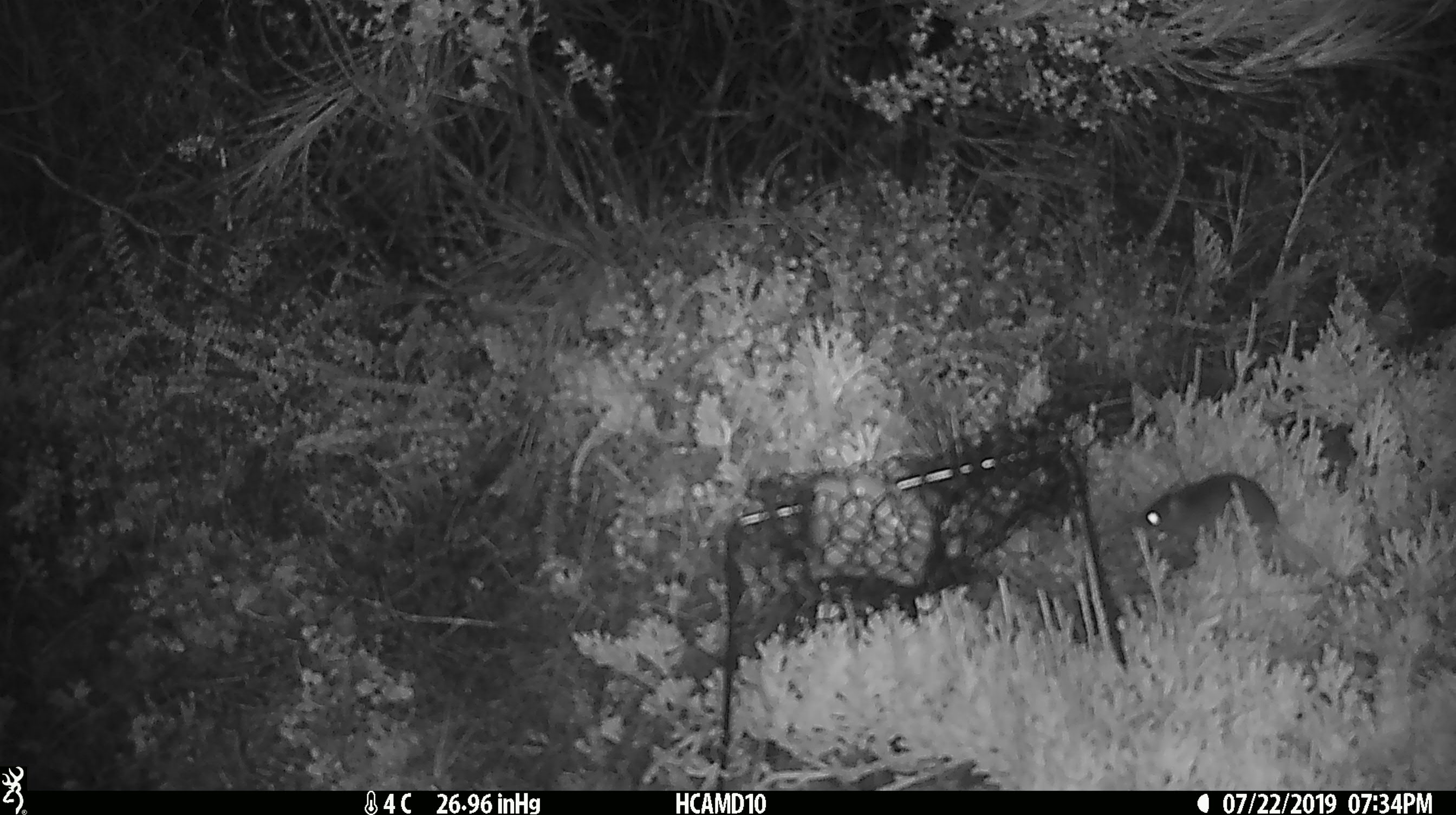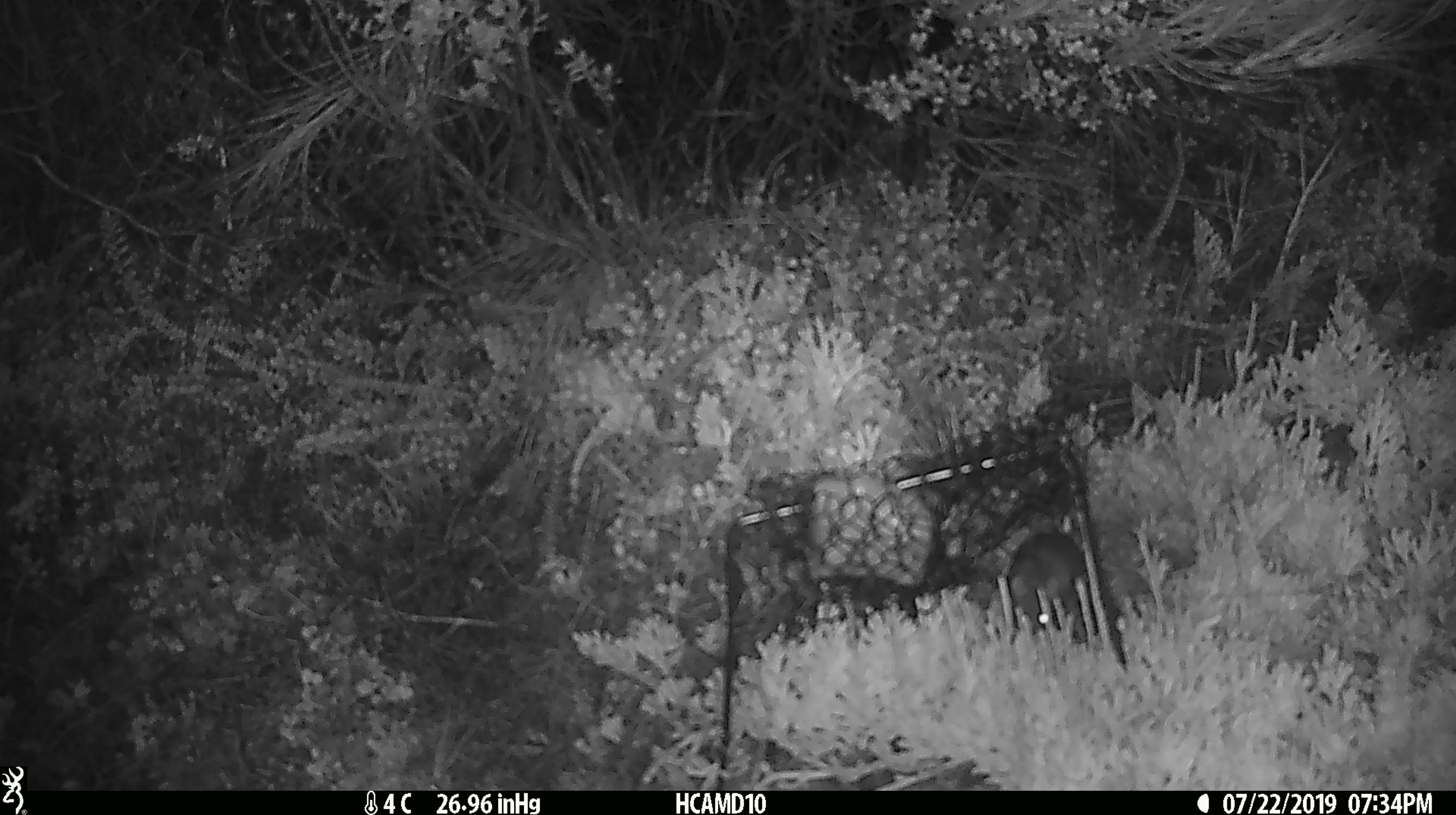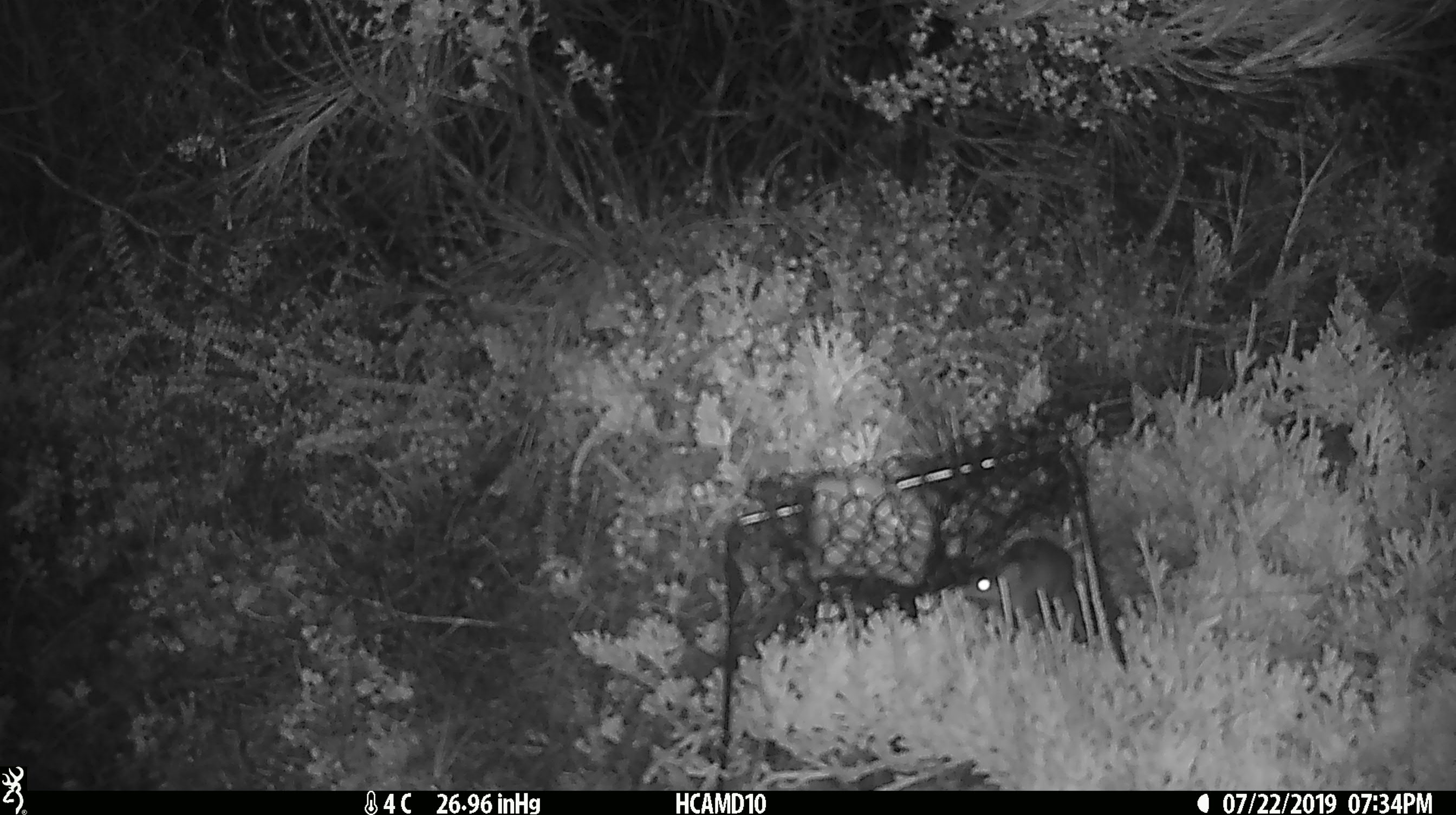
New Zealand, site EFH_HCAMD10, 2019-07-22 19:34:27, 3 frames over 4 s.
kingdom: Animalia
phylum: Chordata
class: Mammalia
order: Rodentia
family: Muridae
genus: Mus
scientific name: Mus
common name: mouse